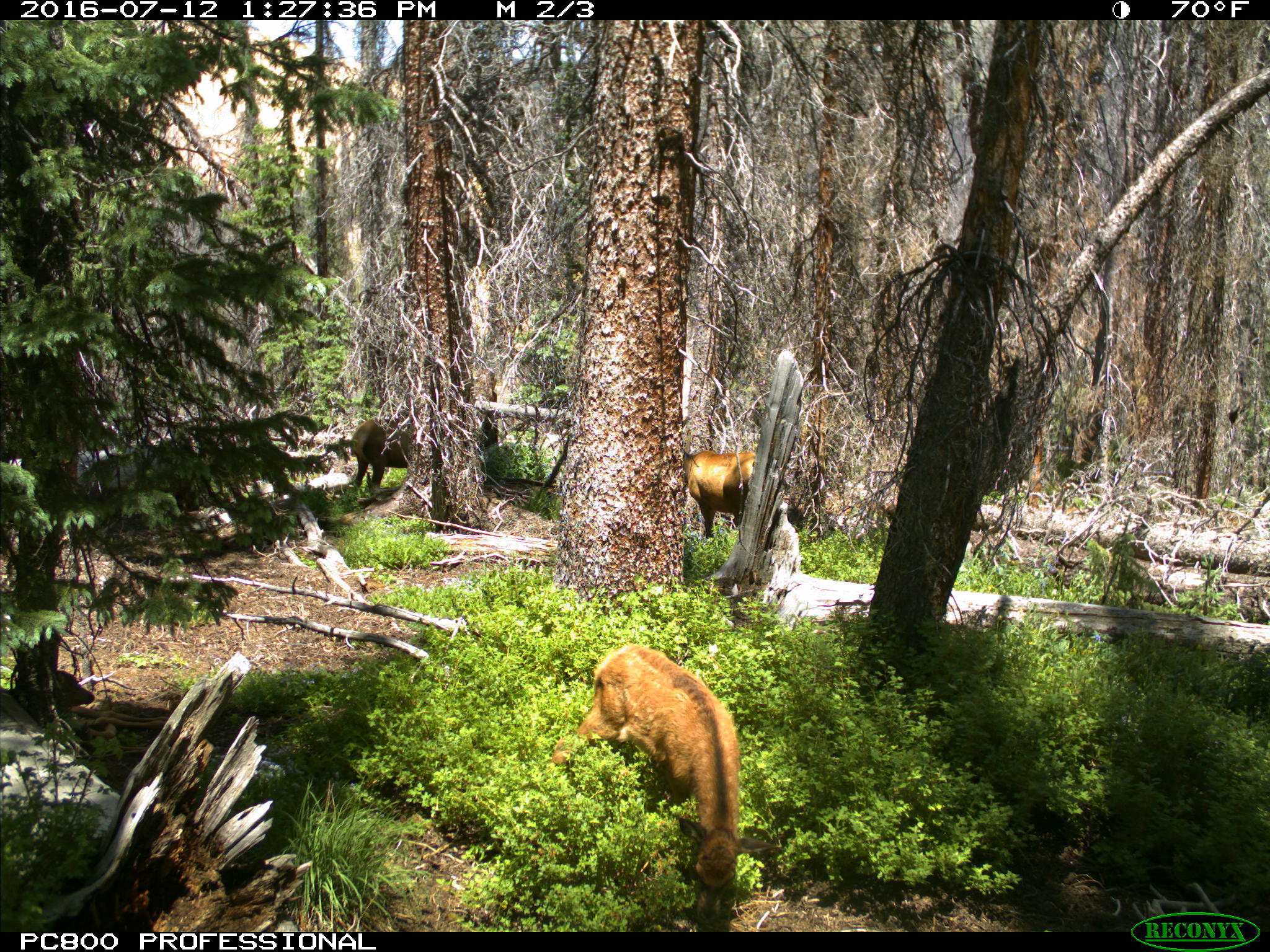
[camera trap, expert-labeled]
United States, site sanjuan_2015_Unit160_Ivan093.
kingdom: Animalia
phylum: Chordata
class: Mammalia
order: Artiodactyla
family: Cervidae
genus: Cervus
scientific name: Cervus elaphus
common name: red deer